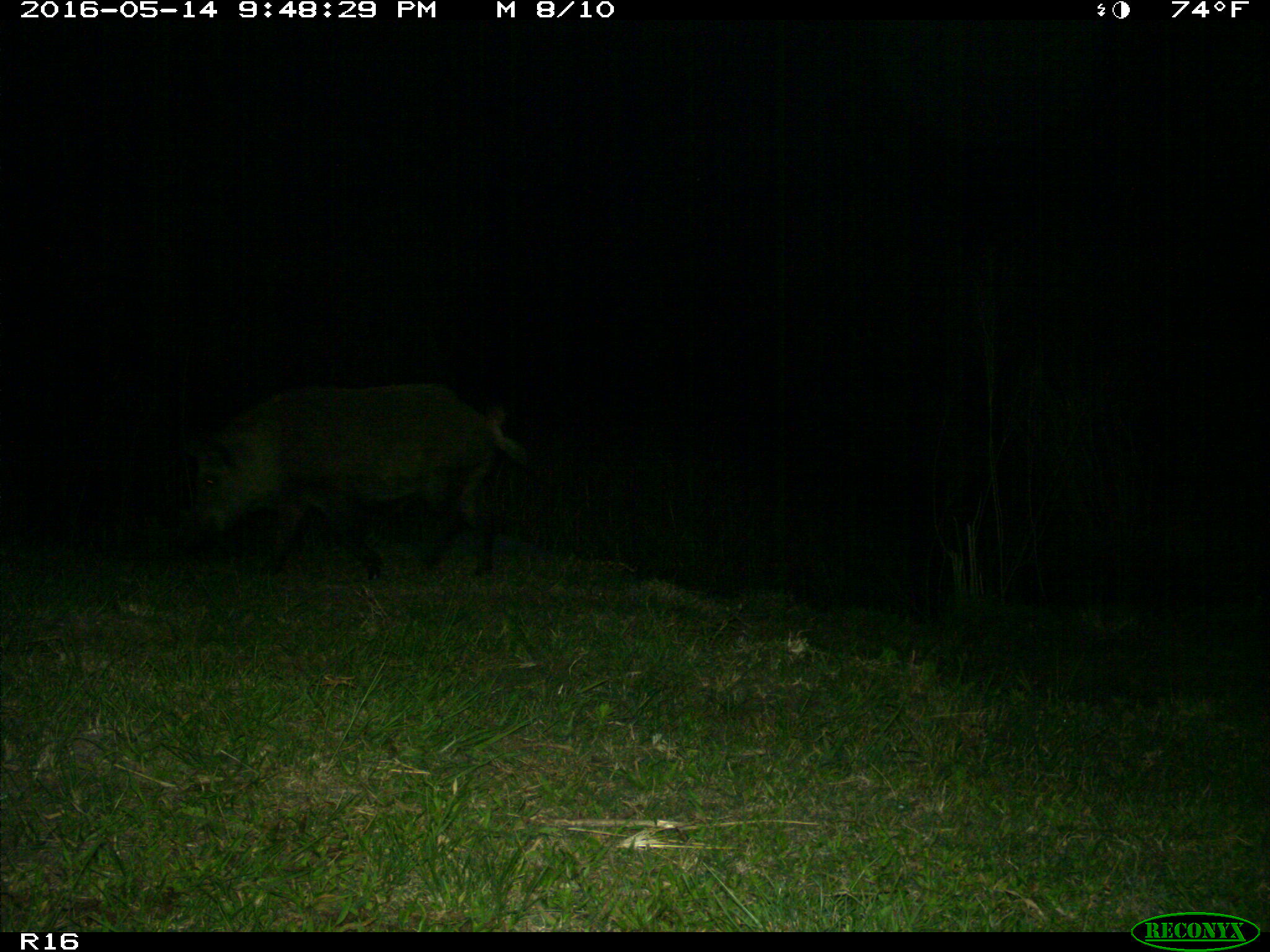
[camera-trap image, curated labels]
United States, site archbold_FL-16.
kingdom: Animalia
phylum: Chordata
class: Mammalia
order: Artiodactyla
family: Suidae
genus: Sus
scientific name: Sus scrofa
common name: wild boar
Sus scrofa (wild boar).